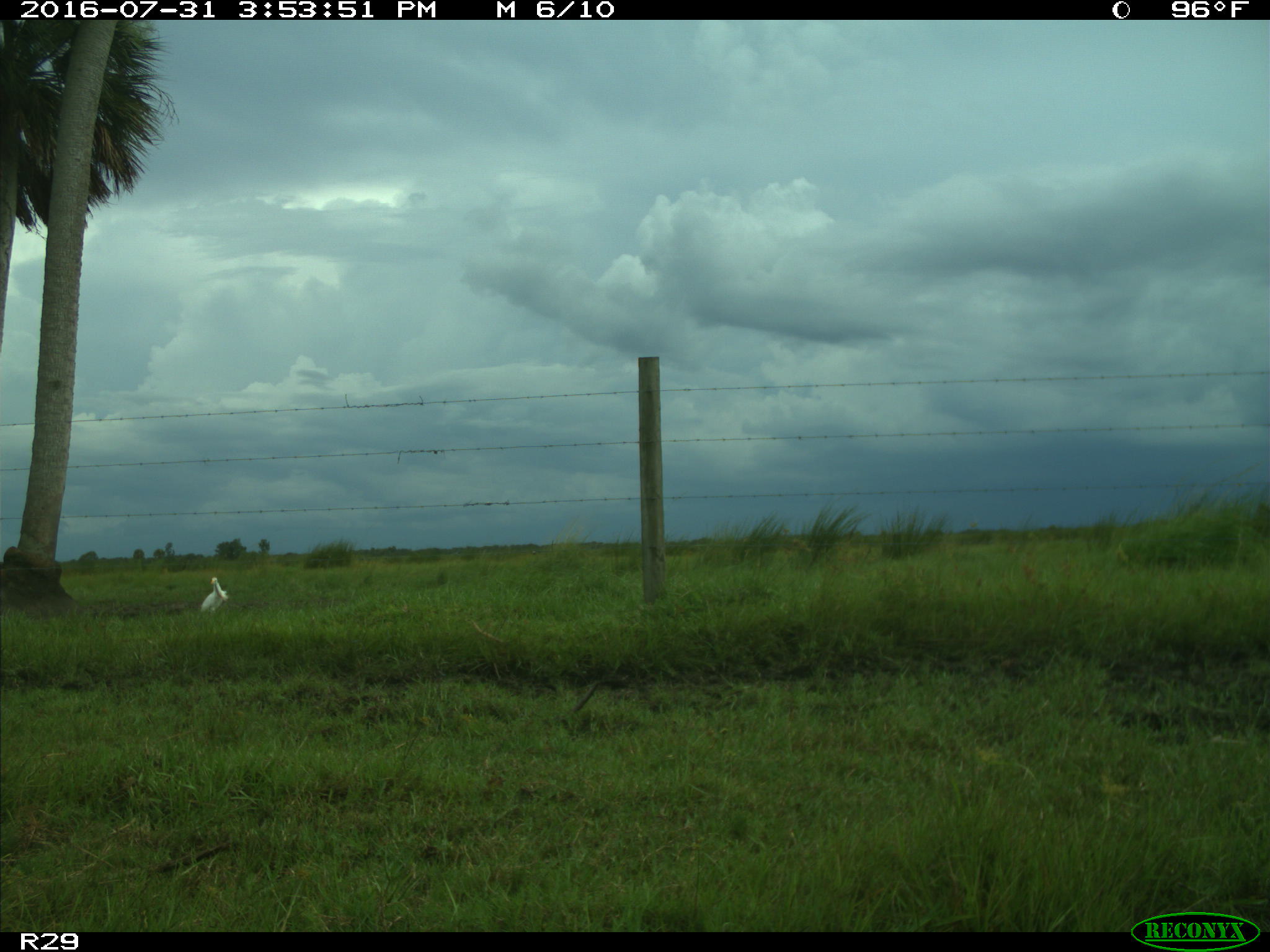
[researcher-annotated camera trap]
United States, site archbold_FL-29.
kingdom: Animalia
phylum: Chordata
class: Aves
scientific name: Aves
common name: birds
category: unidentified bird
Unidentified bird (birds) (Aves).